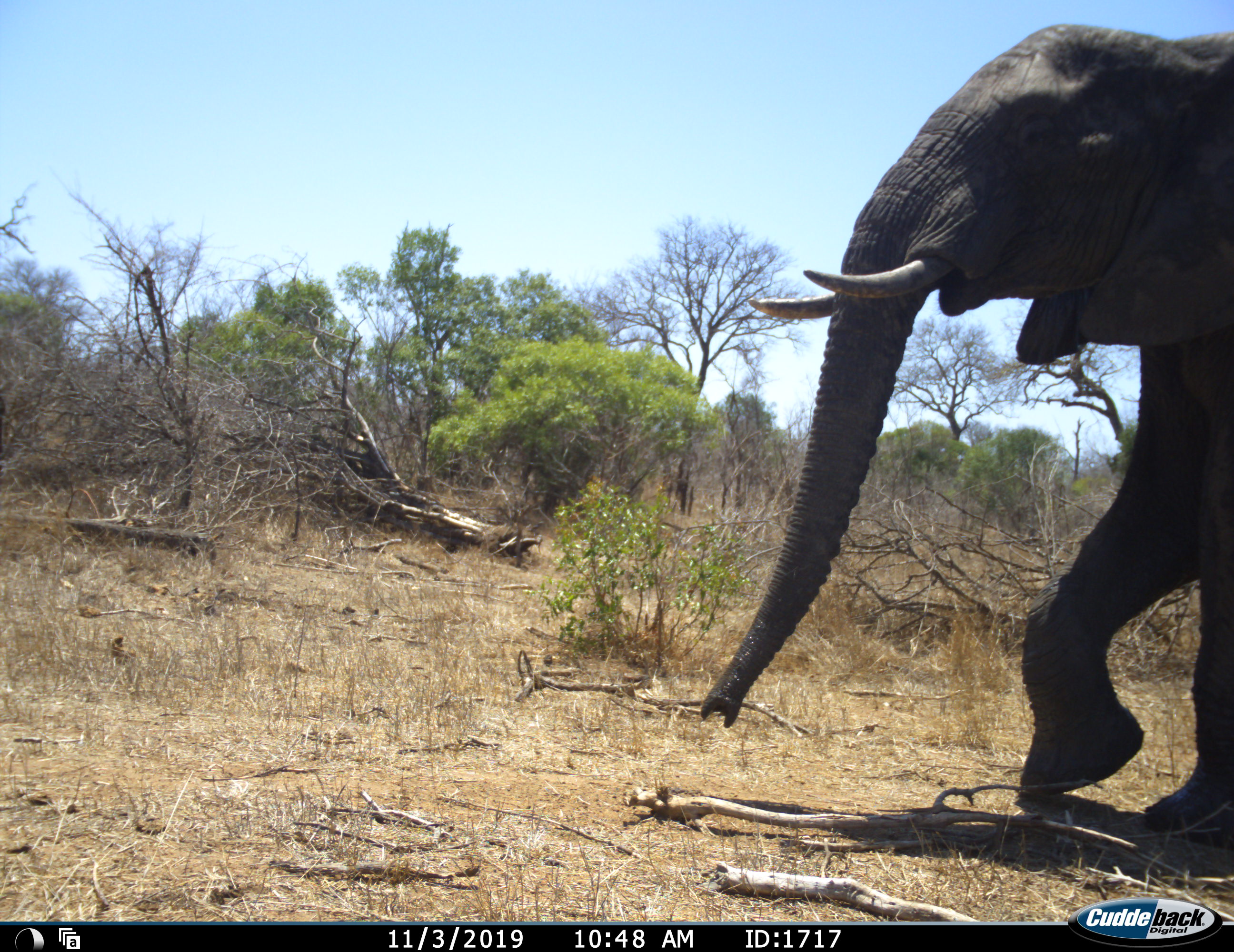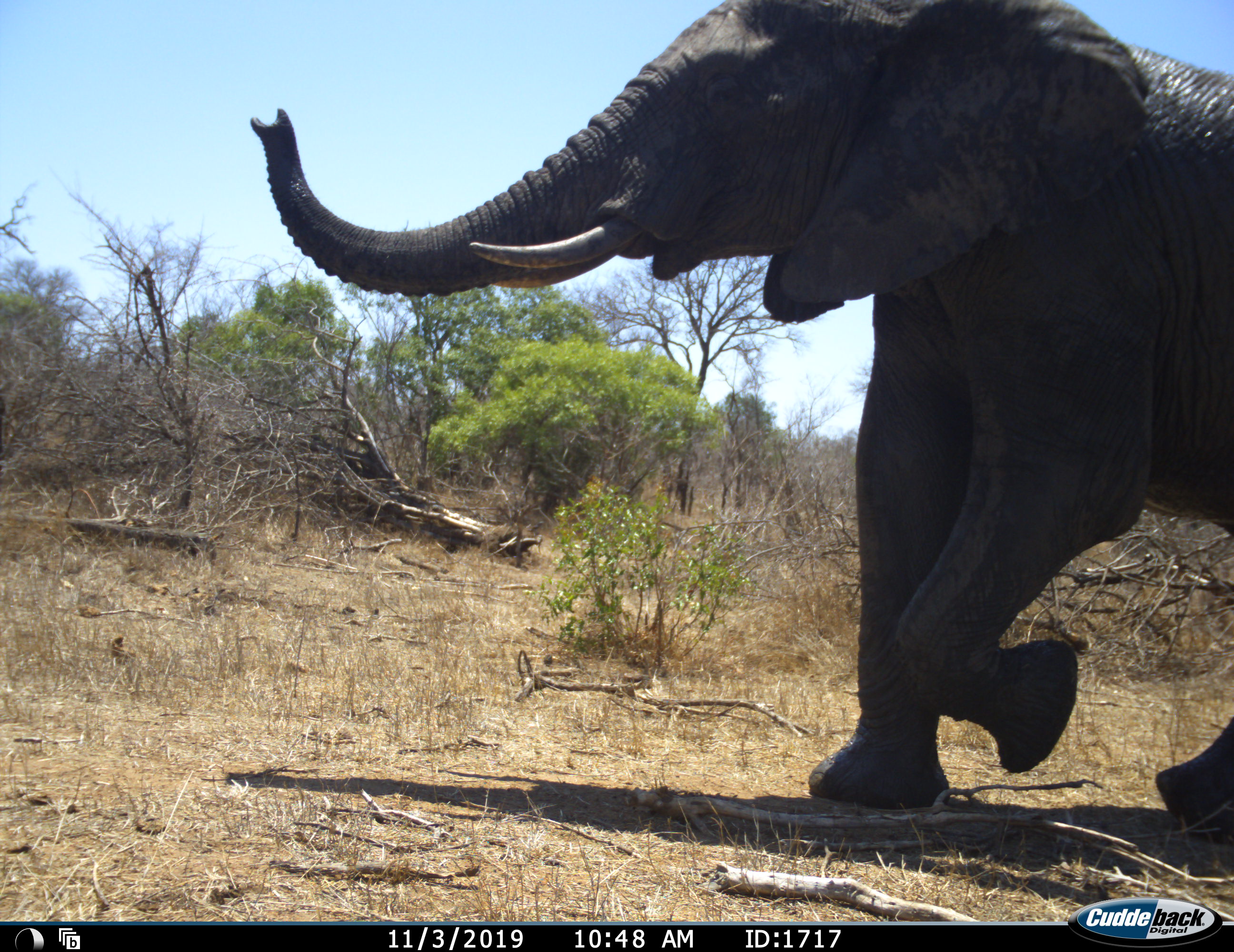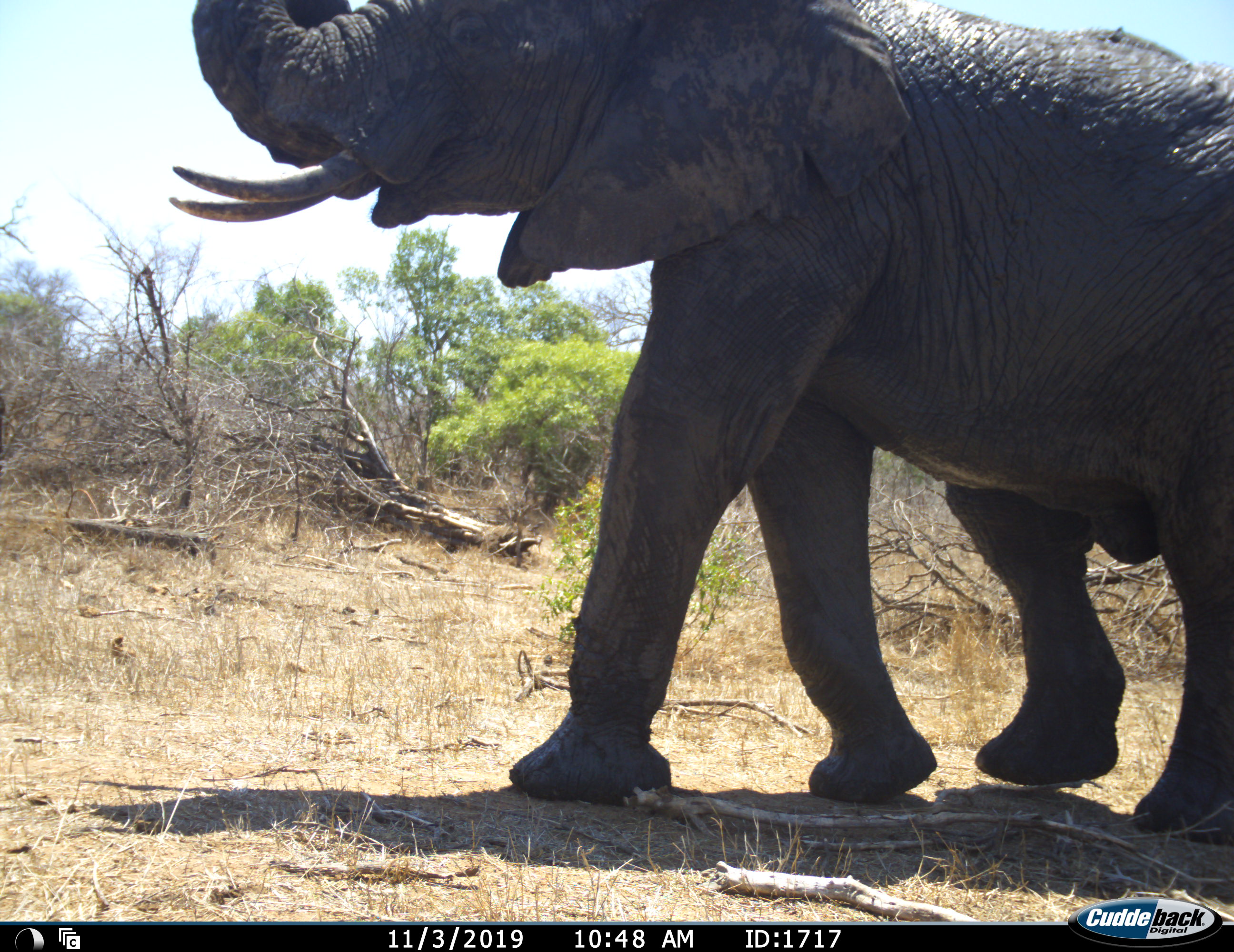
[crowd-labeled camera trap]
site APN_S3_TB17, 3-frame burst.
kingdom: Animalia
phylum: Chordata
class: Mammalia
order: Proboscidea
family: Elephantidae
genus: Loxodonta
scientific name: Loxodonta africana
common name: african bush elephant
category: elephant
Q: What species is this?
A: Elephant (african bush elephant) (Loxodonta africana).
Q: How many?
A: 1.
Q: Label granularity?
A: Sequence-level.